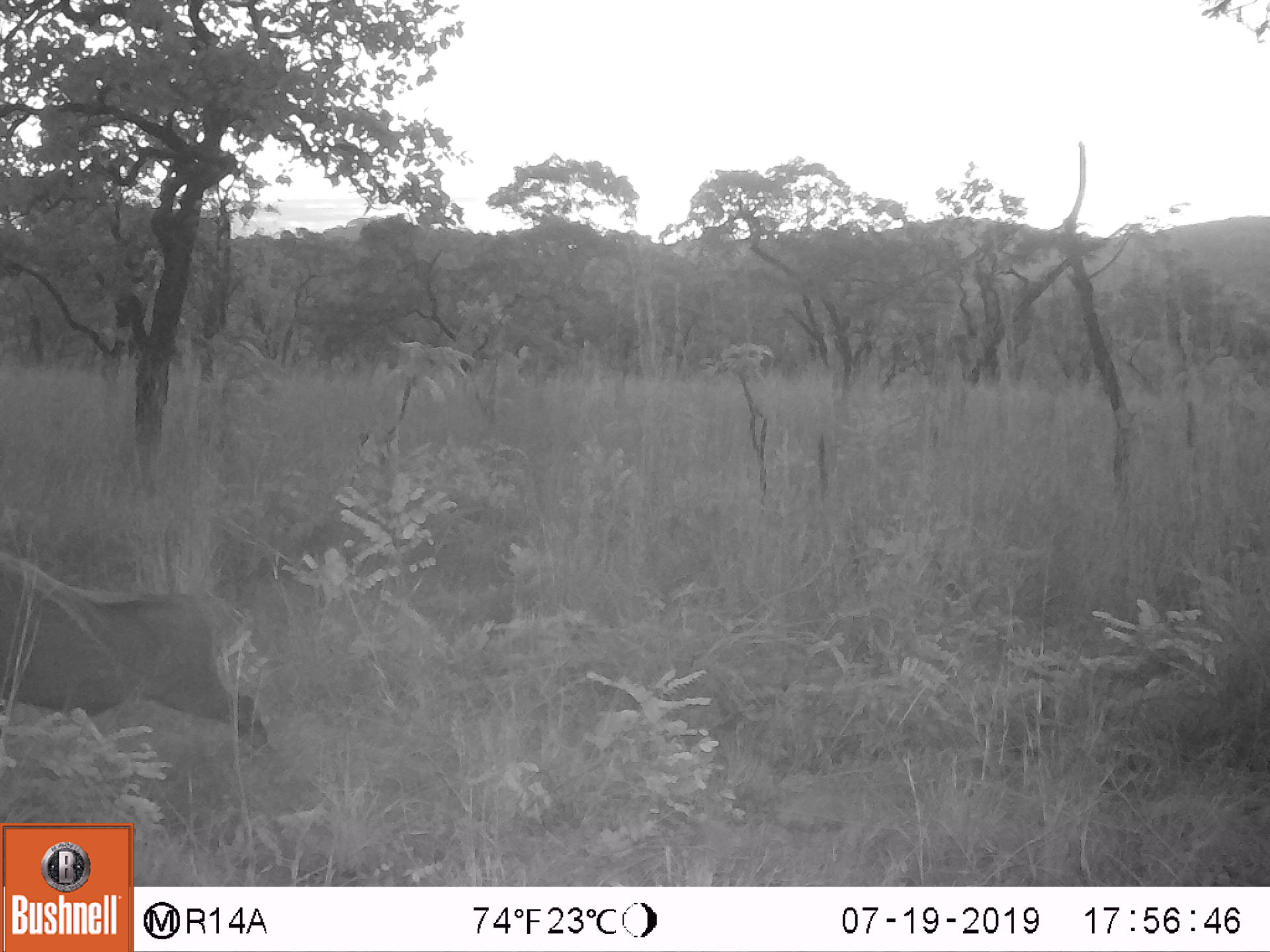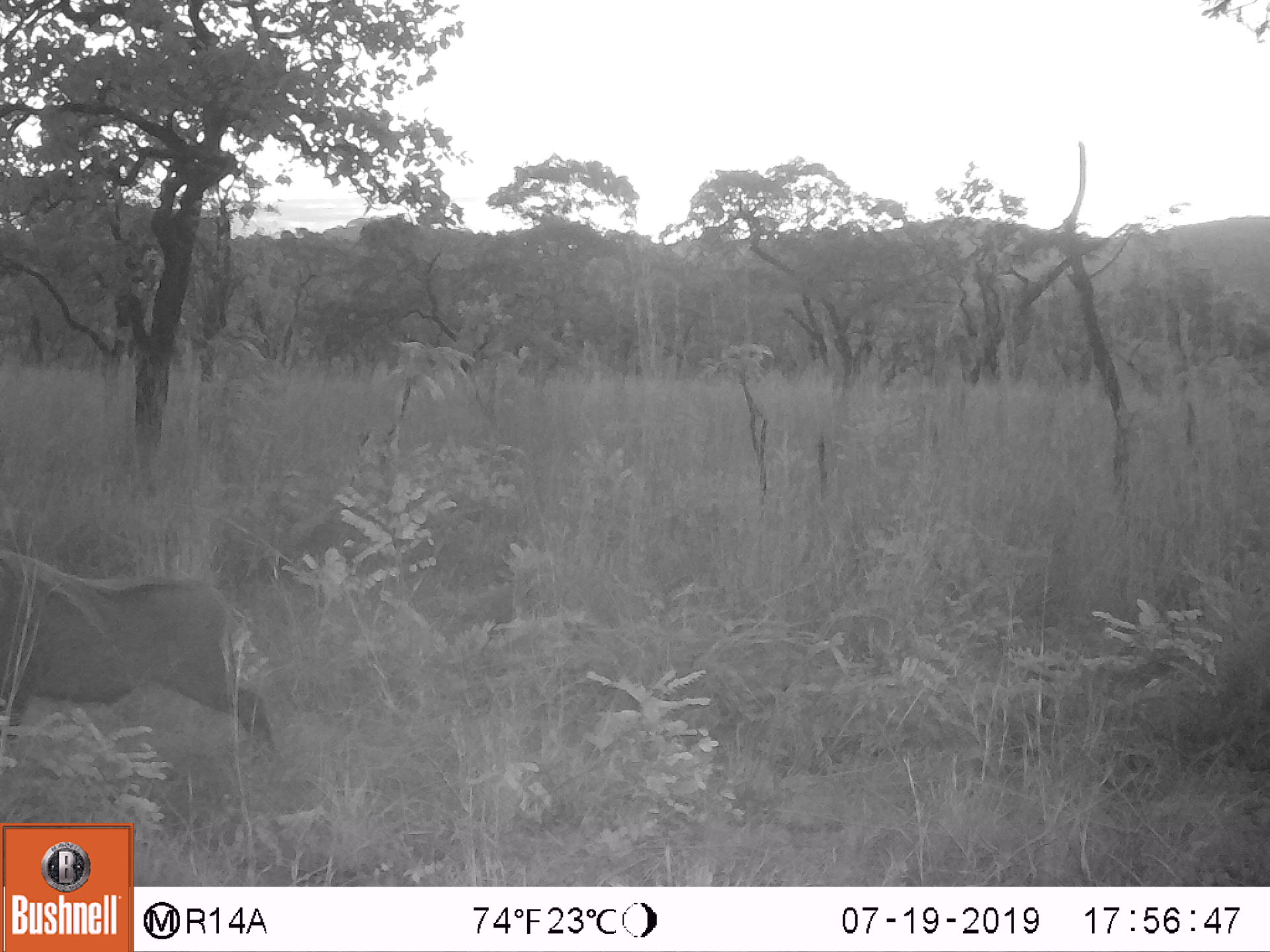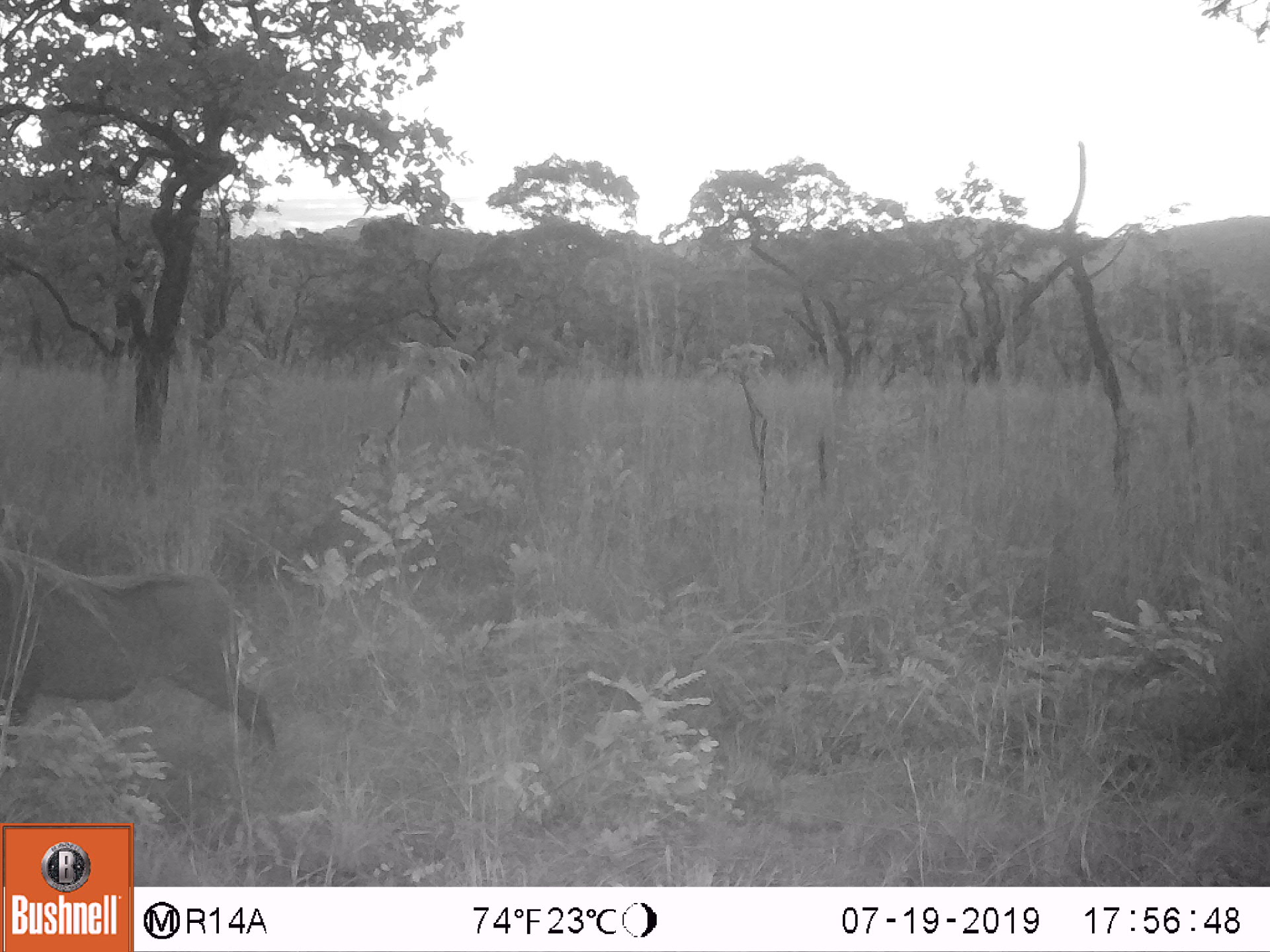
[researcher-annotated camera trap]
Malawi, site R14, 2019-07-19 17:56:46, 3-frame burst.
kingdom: Animalia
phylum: Chordata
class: Mammalia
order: Artiodactyla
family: Suidae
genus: Phacochoerus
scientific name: Phacochoerus africanus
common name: common warthog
Common warthog (Phacochoerus africanus), count 1.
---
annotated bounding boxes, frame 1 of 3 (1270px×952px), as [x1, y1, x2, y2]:
common warthog: [2, 545, 283, 766]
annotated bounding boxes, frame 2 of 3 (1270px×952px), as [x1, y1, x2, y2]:
common warthog: [0, 539, 285, 765]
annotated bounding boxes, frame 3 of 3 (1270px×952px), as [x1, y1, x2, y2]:
common warthog: [0, 539, 285, 754]